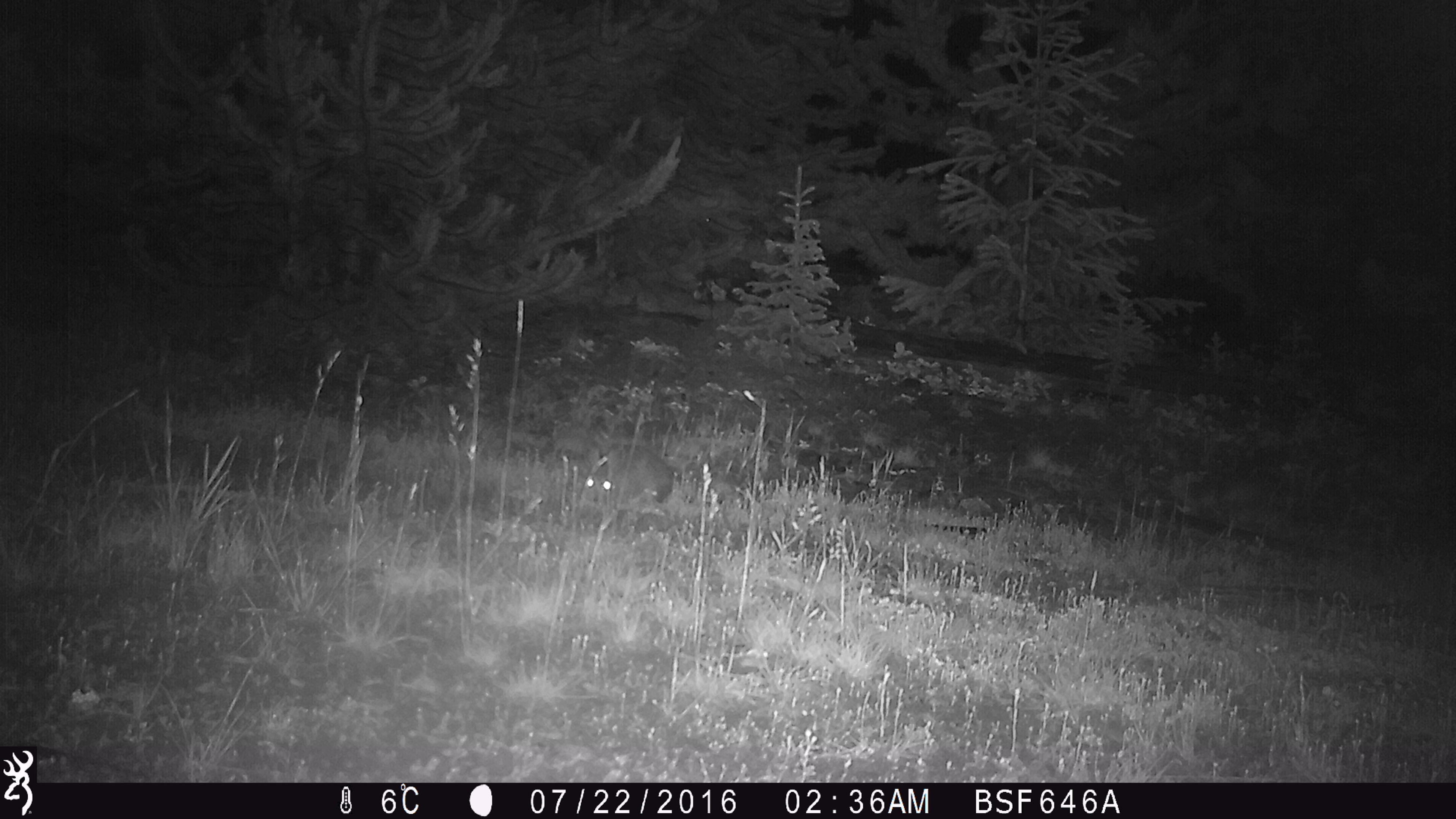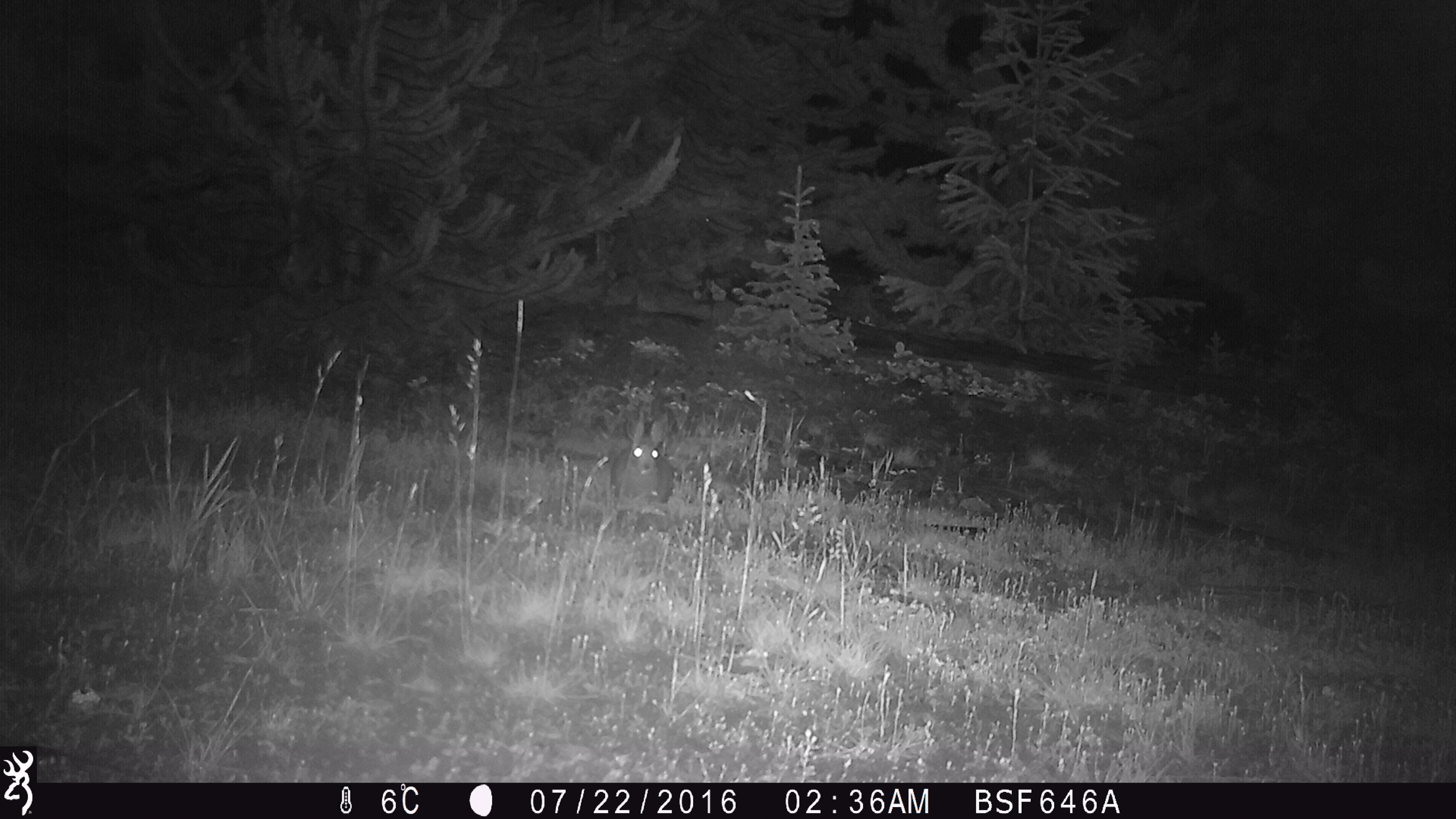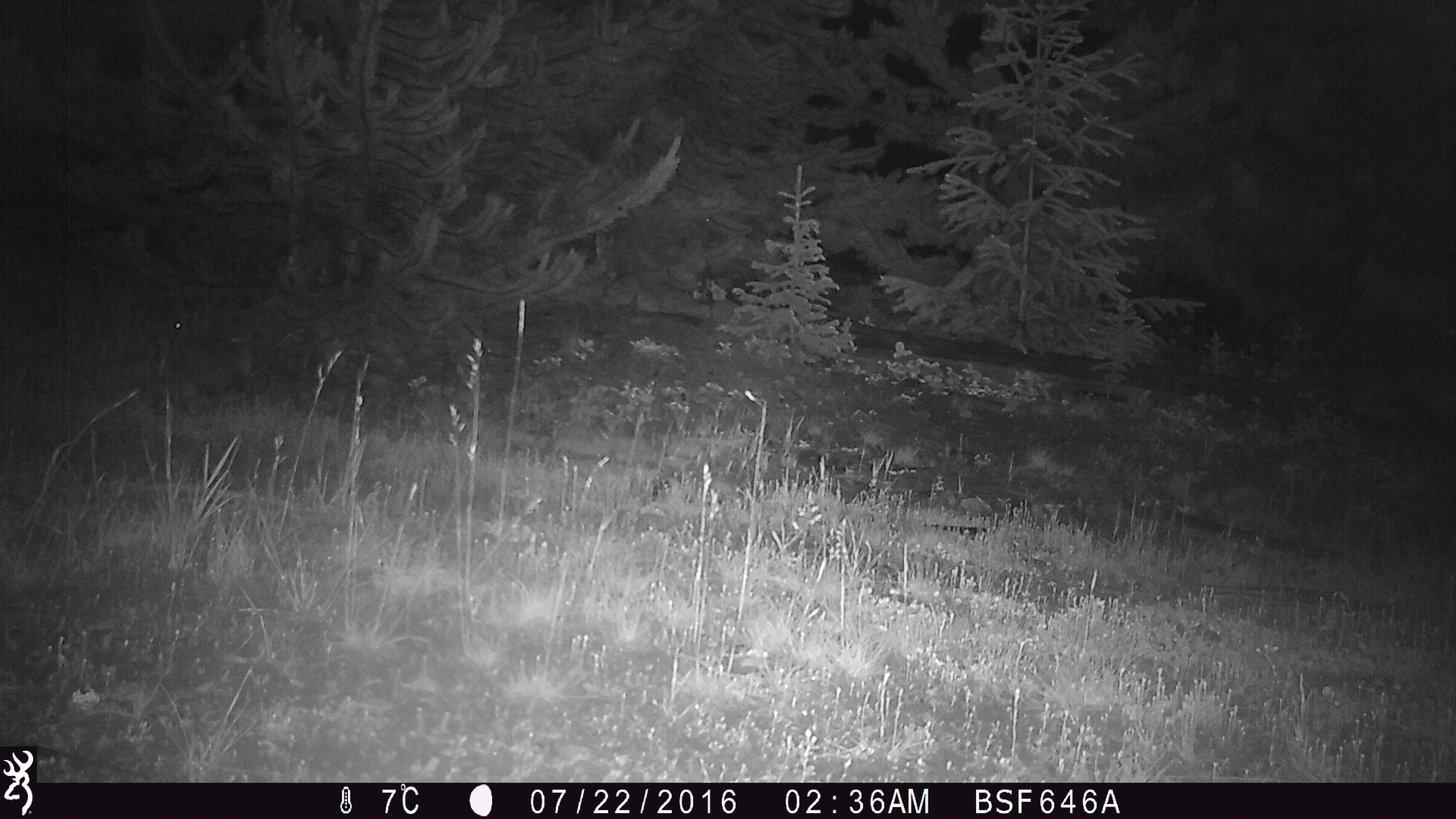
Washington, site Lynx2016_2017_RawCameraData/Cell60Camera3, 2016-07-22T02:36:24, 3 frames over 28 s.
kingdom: Animalia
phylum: Chordata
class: Mammalia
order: Lagomorpha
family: Leporidae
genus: Lepus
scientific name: Lepus americanus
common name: snowshoe hare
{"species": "Lepus americanus (snowshoe hare)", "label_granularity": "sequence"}